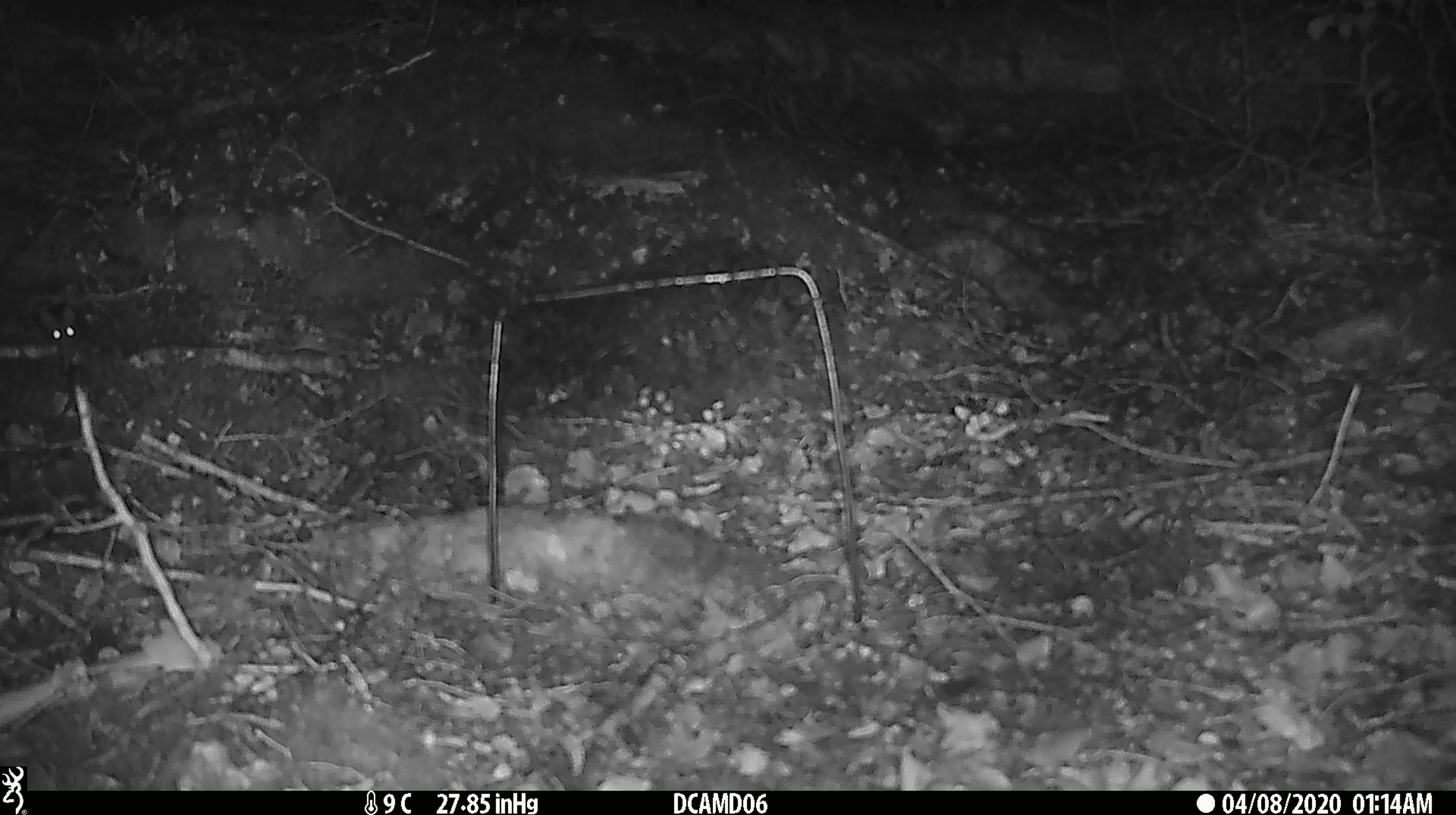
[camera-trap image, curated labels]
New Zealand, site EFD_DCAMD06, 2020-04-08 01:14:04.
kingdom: Animalia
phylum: Chordata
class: Mammalia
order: Rodentia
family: Muridae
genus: Mus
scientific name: Mus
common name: mouse